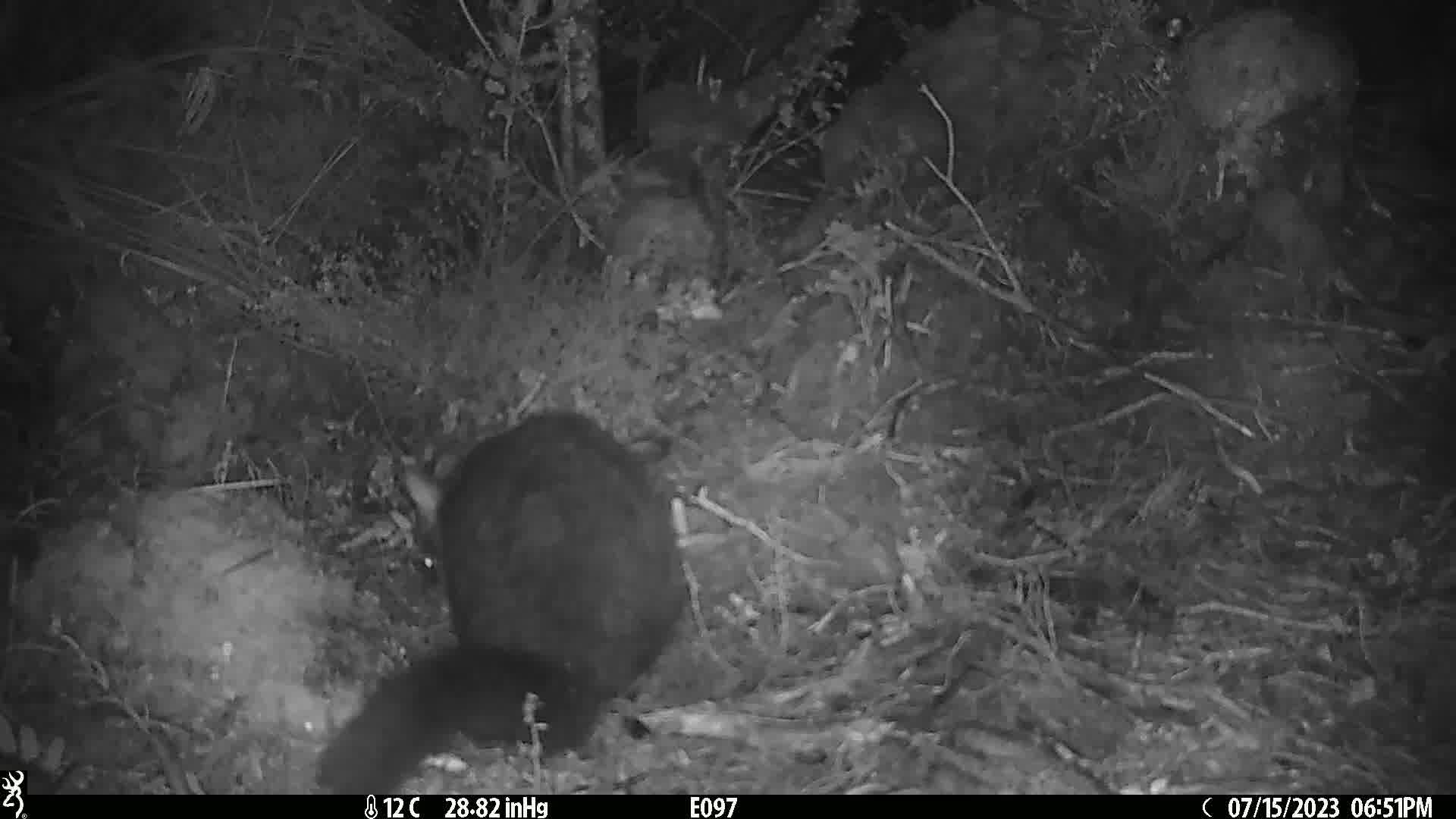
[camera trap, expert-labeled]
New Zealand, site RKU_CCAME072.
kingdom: Animalia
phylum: Chordata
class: Mammalia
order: Diprotodontia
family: Phalangeridae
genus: Trichosurus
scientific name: Trichosurus vulpecula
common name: common brushtail possum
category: possum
Possum (common brushtail possum) (Trichosurus vulpecula).